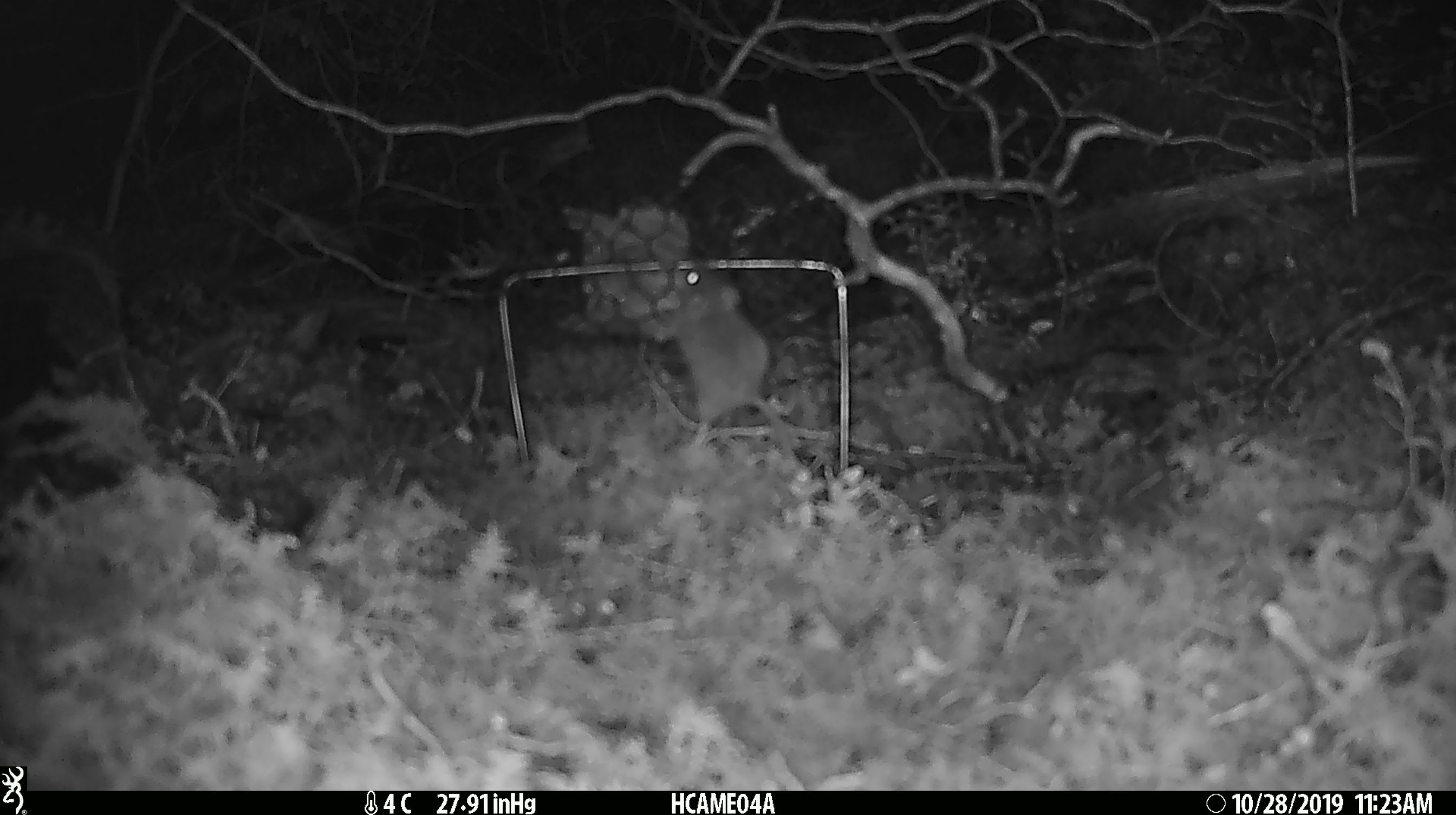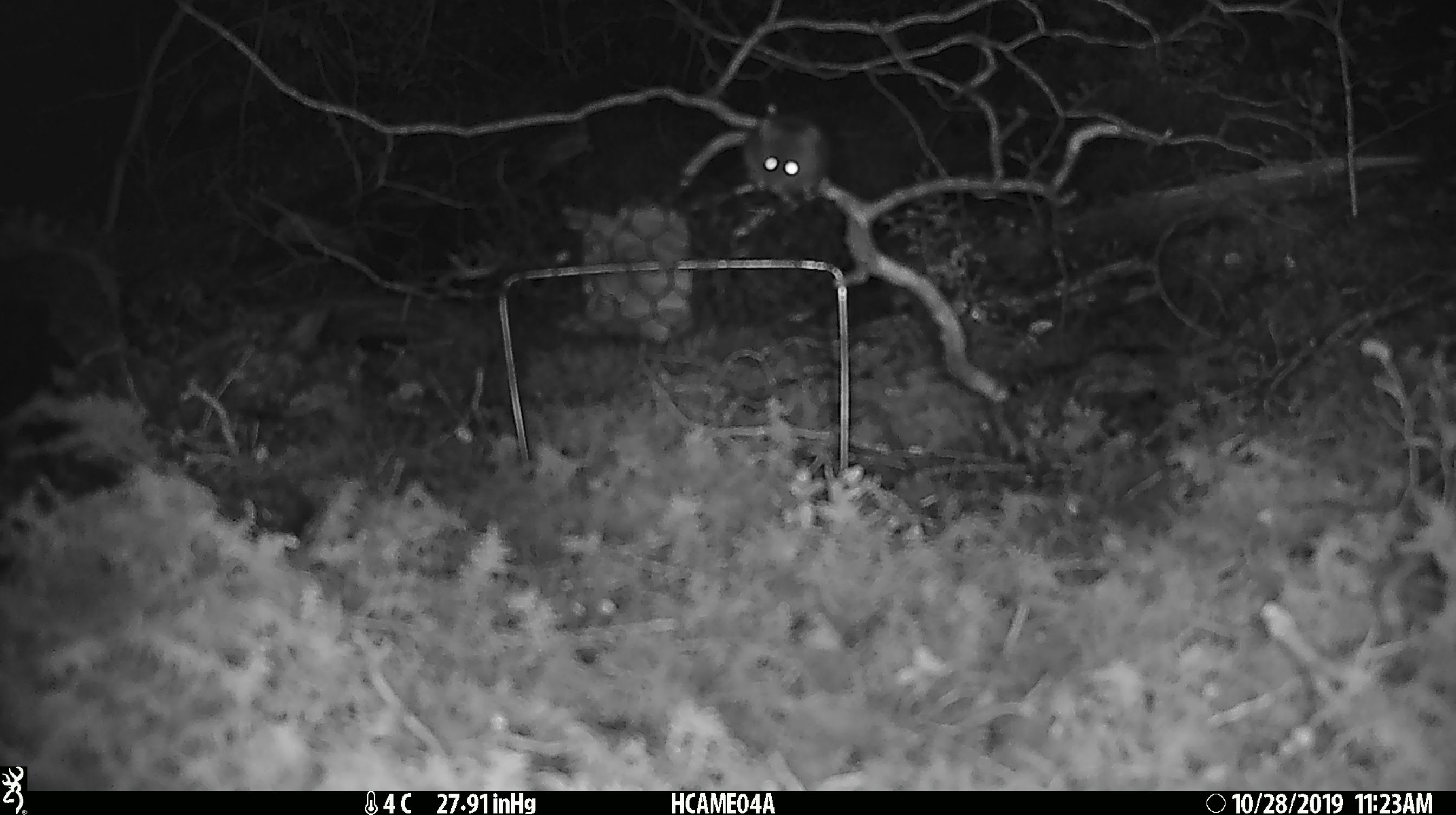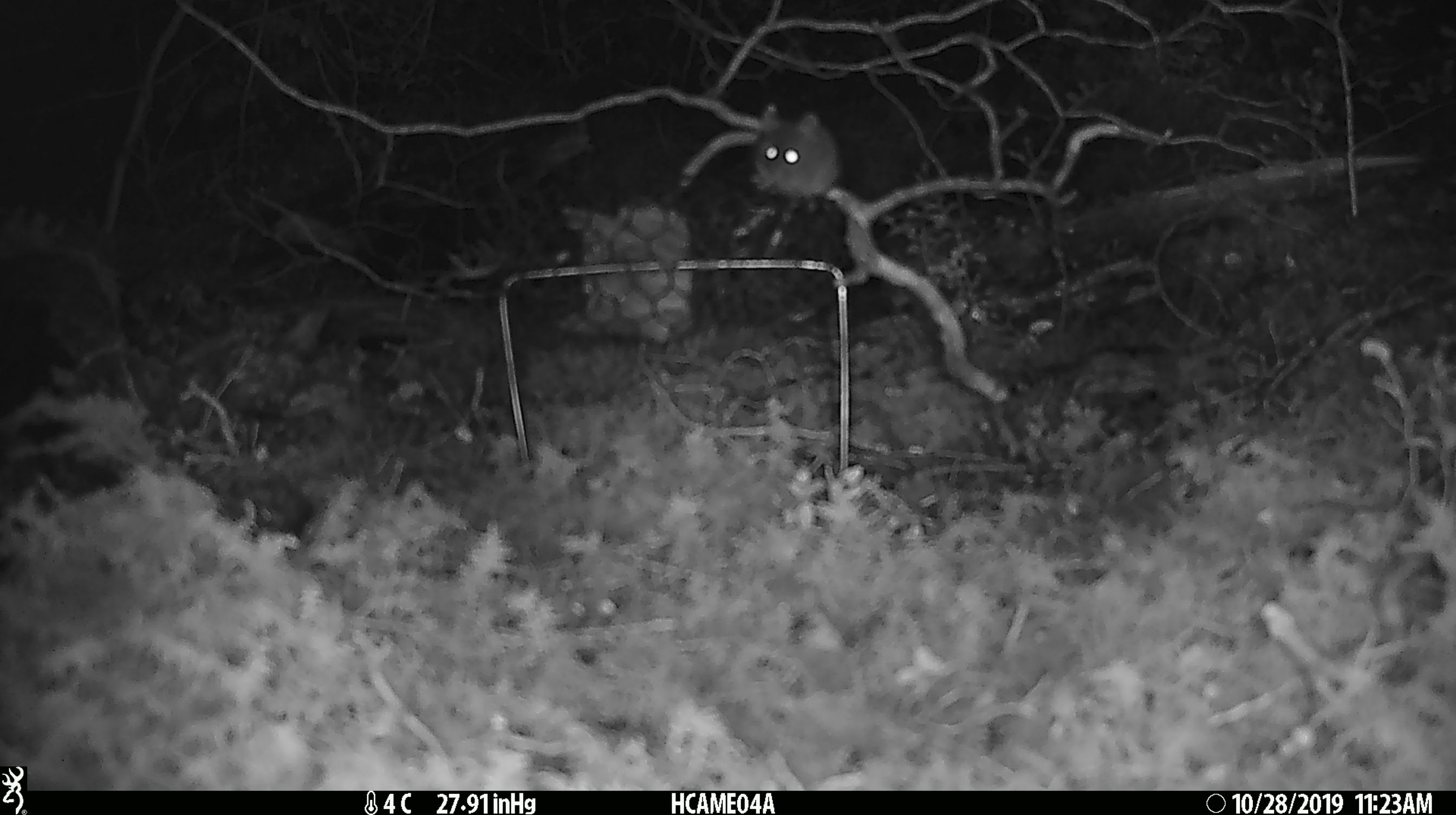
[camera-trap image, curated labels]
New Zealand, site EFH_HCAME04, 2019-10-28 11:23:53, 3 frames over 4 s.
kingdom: Animalia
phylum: Chordata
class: Mammalia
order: Rodentia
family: Muridae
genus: Mus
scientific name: Mus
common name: mouse